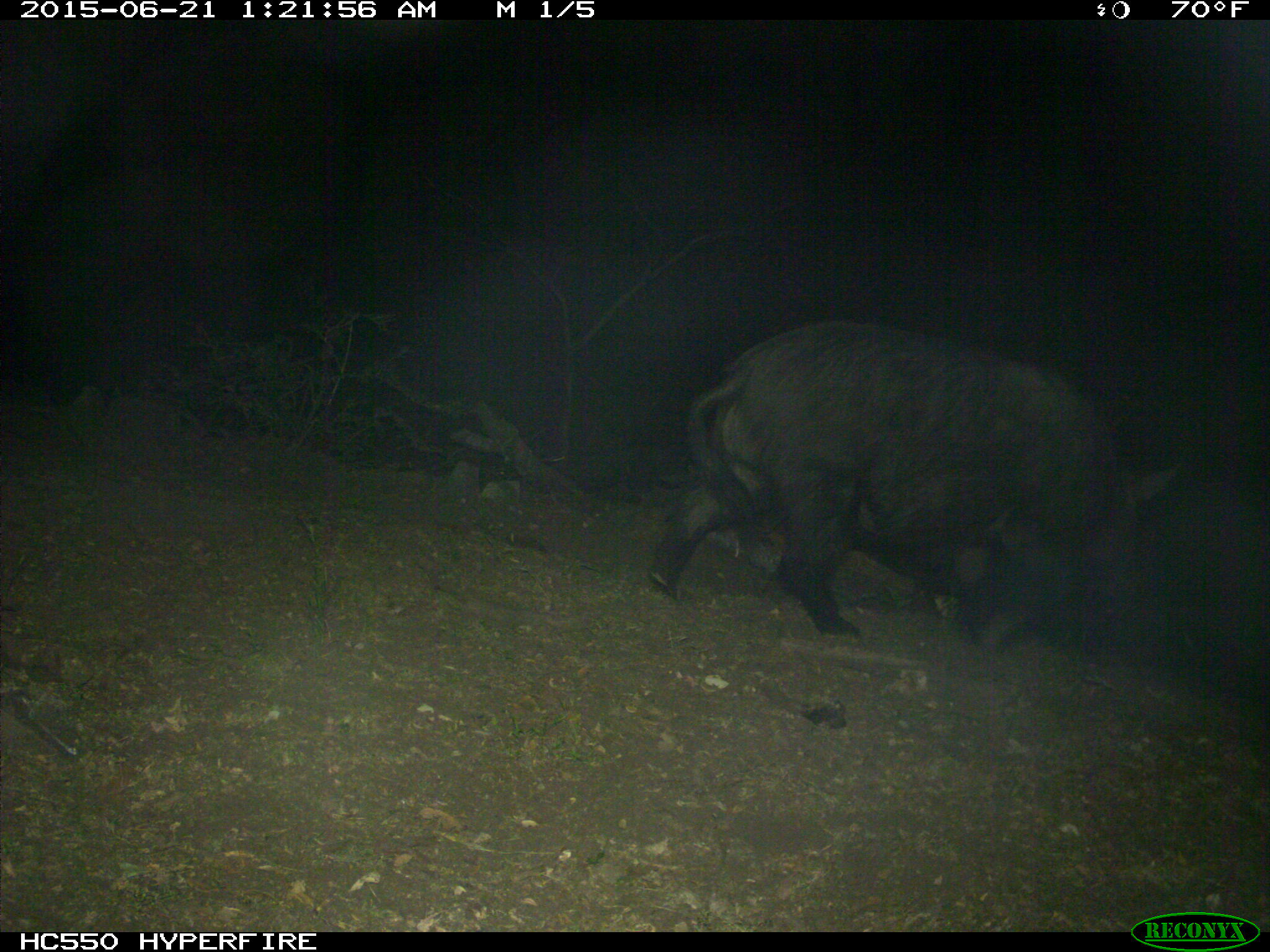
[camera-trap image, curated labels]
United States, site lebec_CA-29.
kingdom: Animalia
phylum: Chordata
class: Mammalia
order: Artiodactyla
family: Suidae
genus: Sus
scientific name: Sus scrofa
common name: wild boar